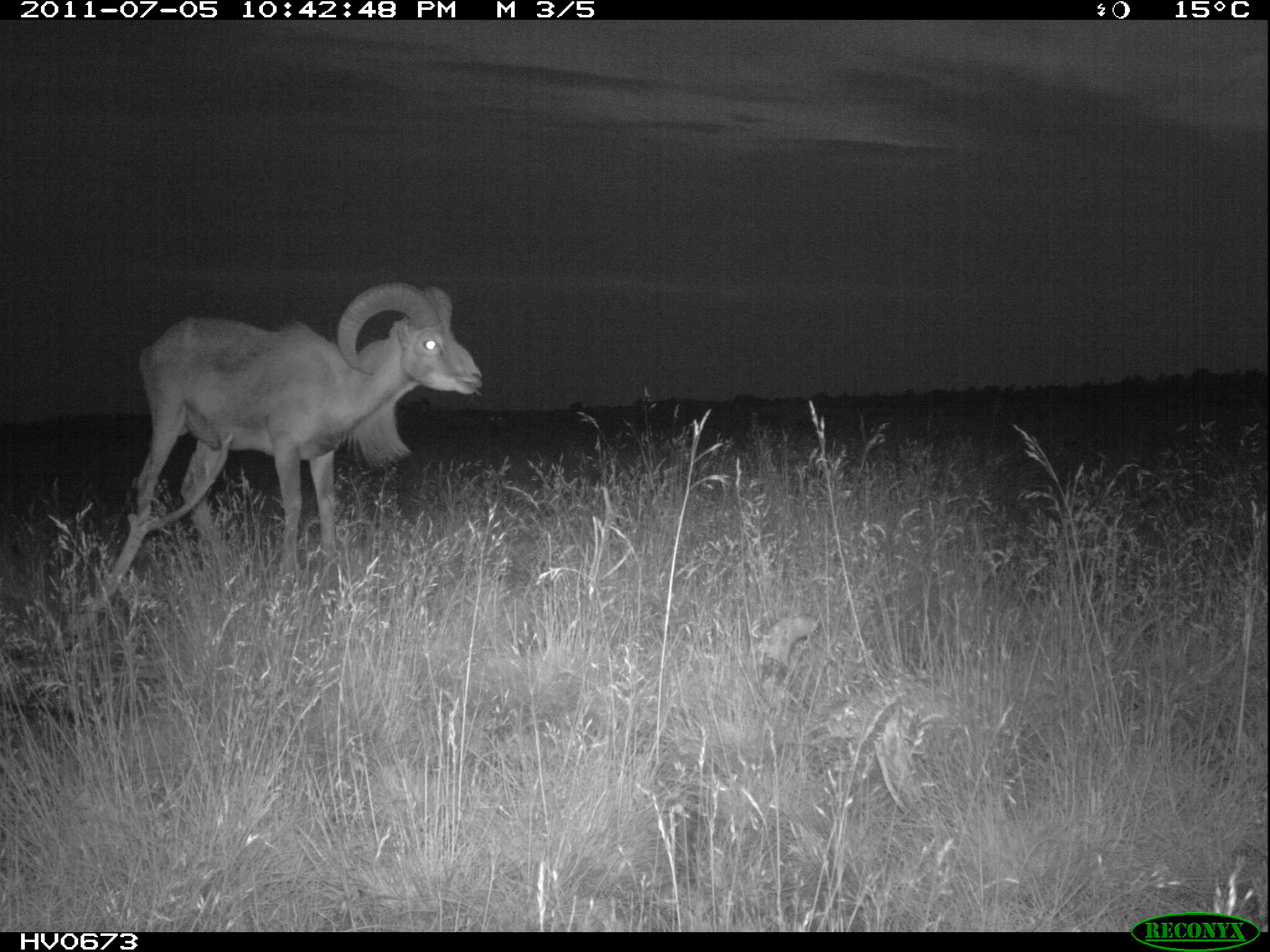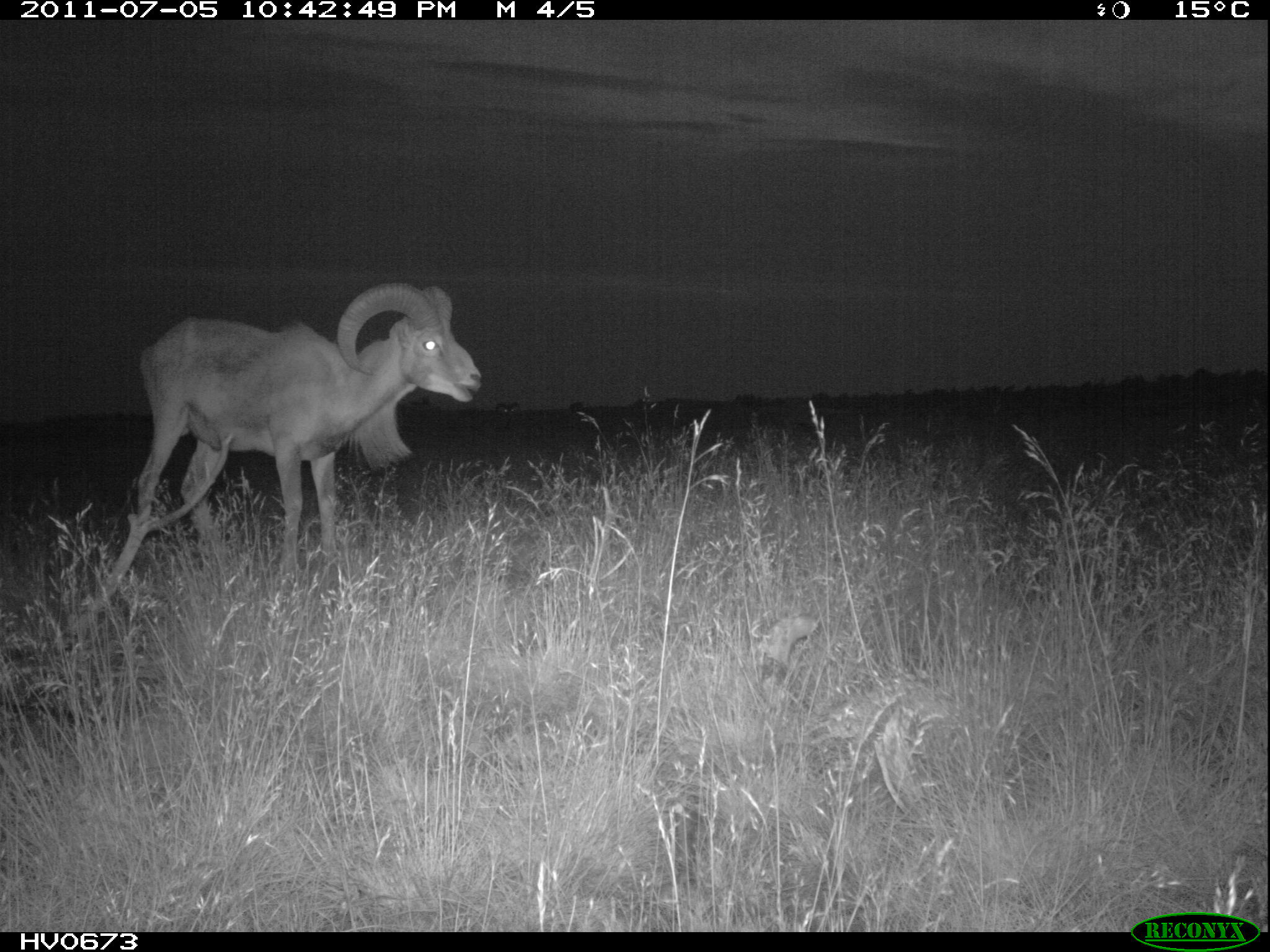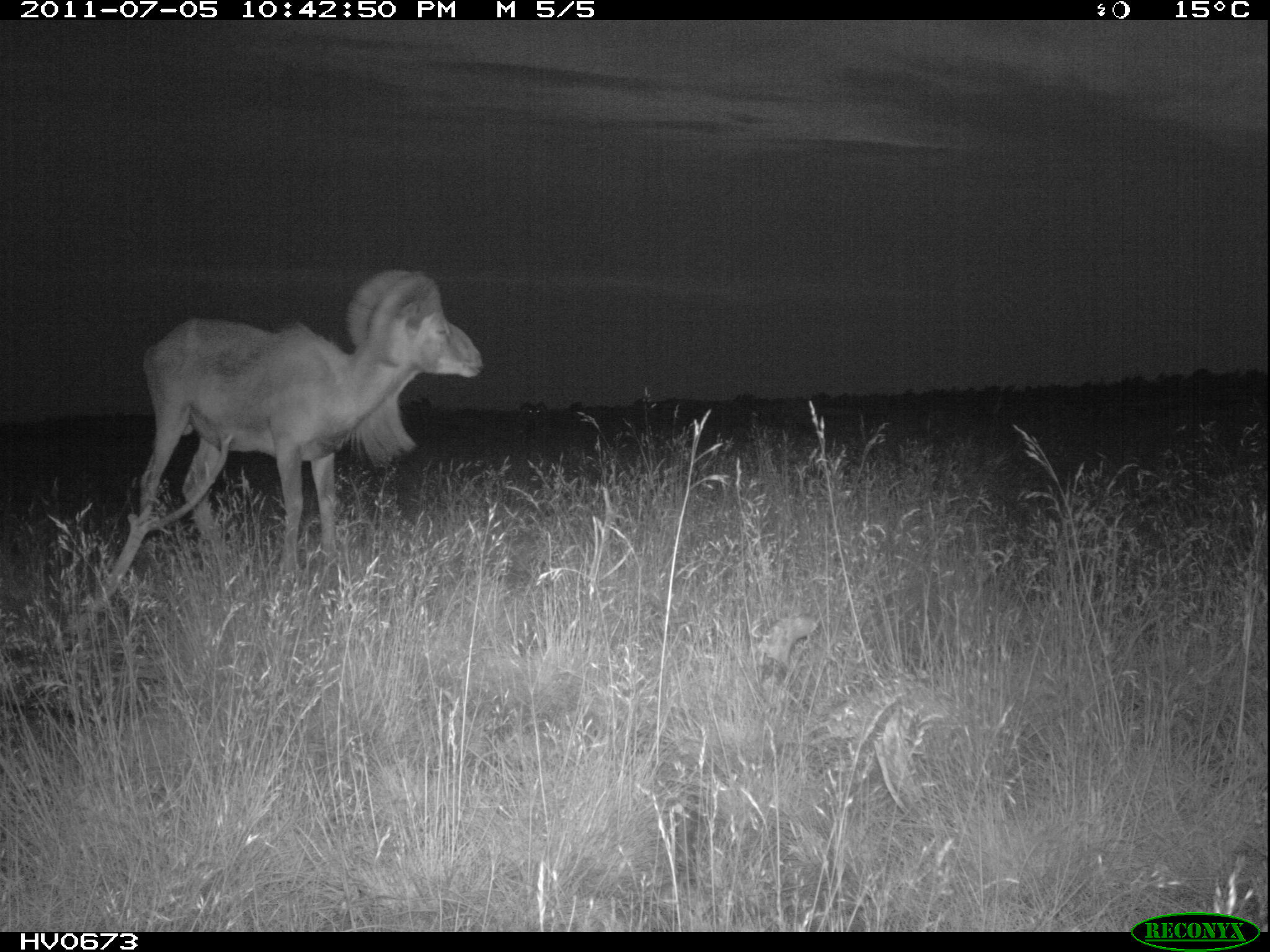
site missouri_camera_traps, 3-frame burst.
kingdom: Animalia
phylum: Chordata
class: Mammalia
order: Artiodactyla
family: Bovidae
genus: Ovis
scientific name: Ovis ammon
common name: mouflon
Mouflon (Ovis ammon). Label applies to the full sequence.